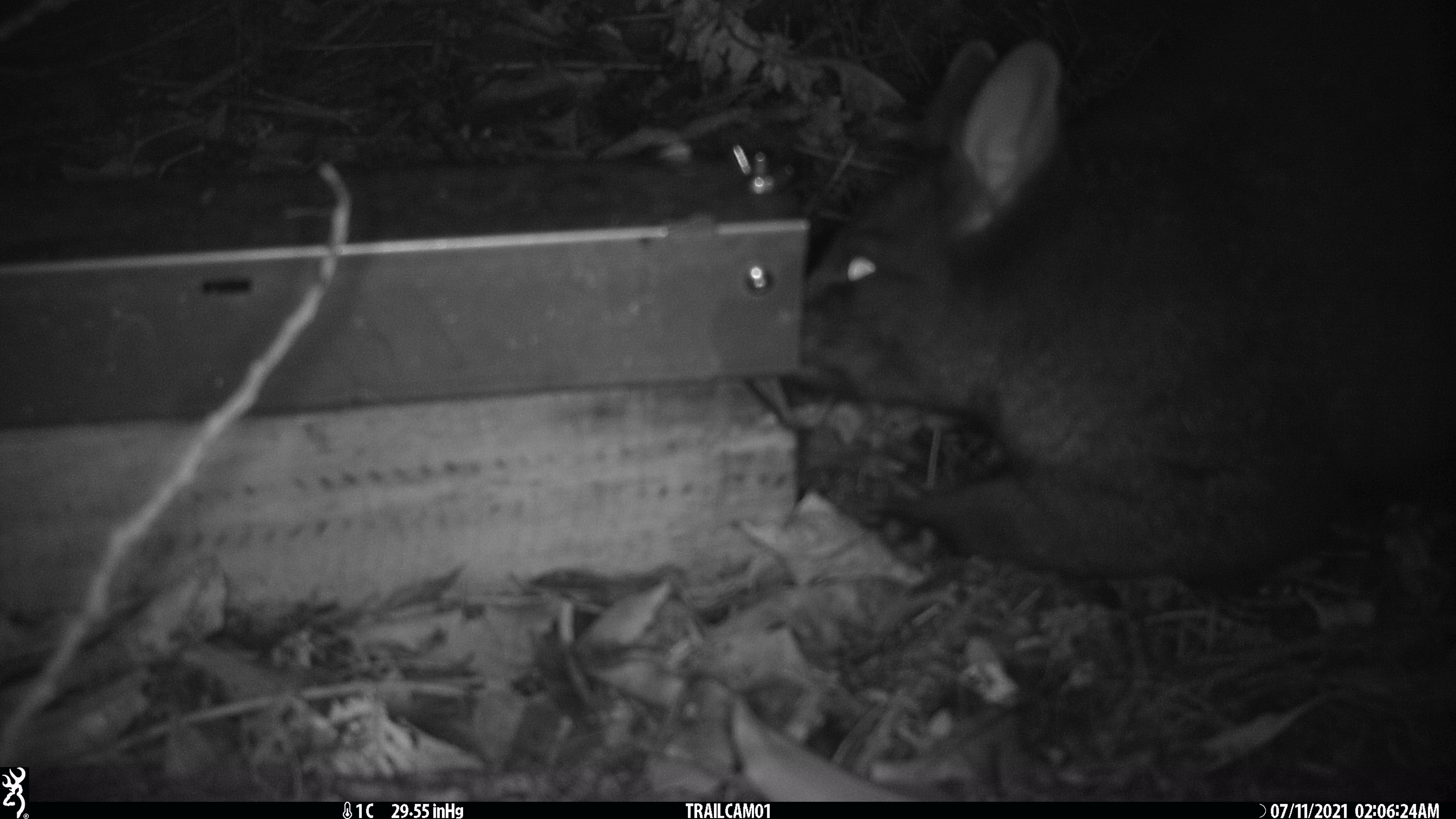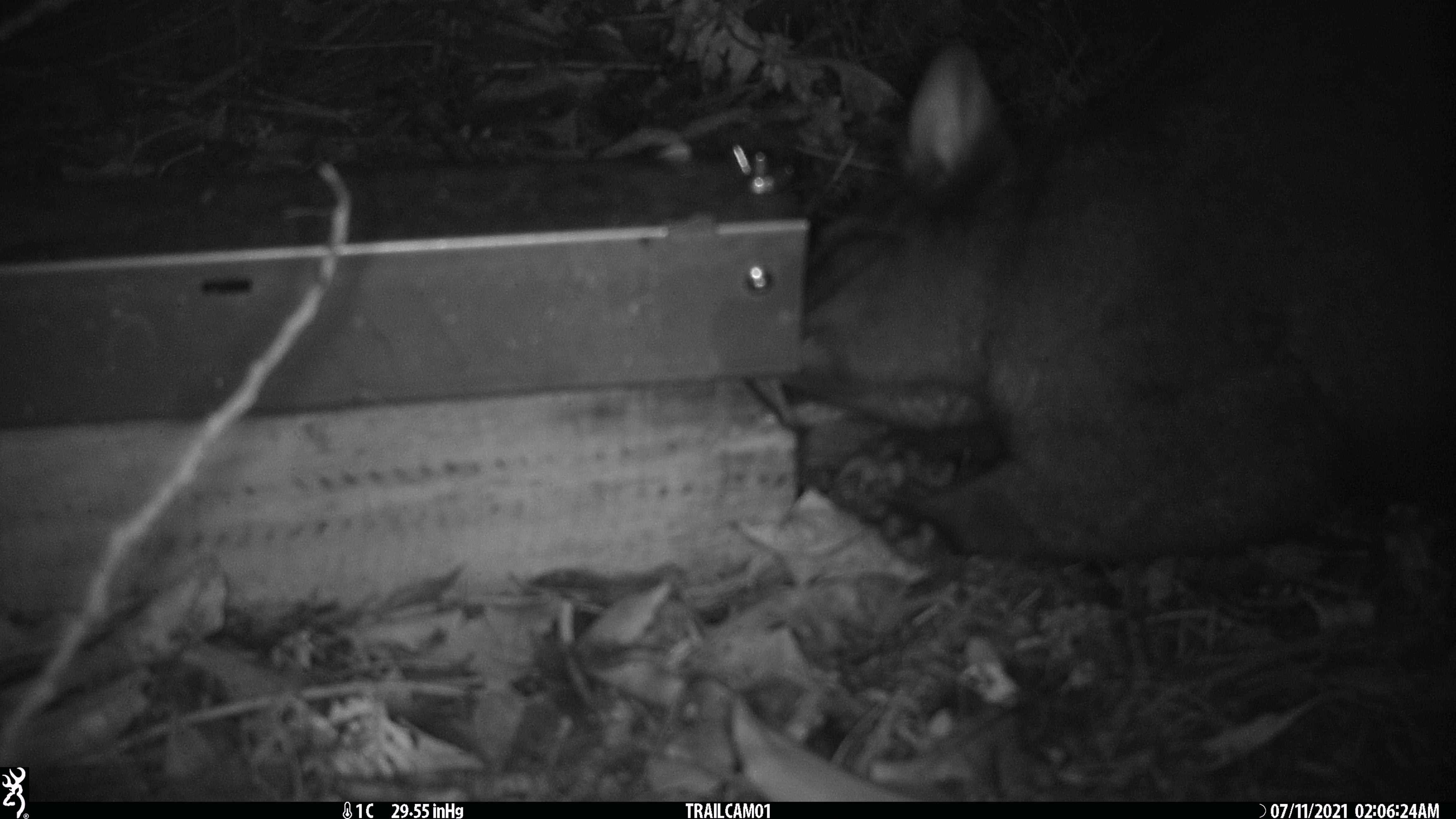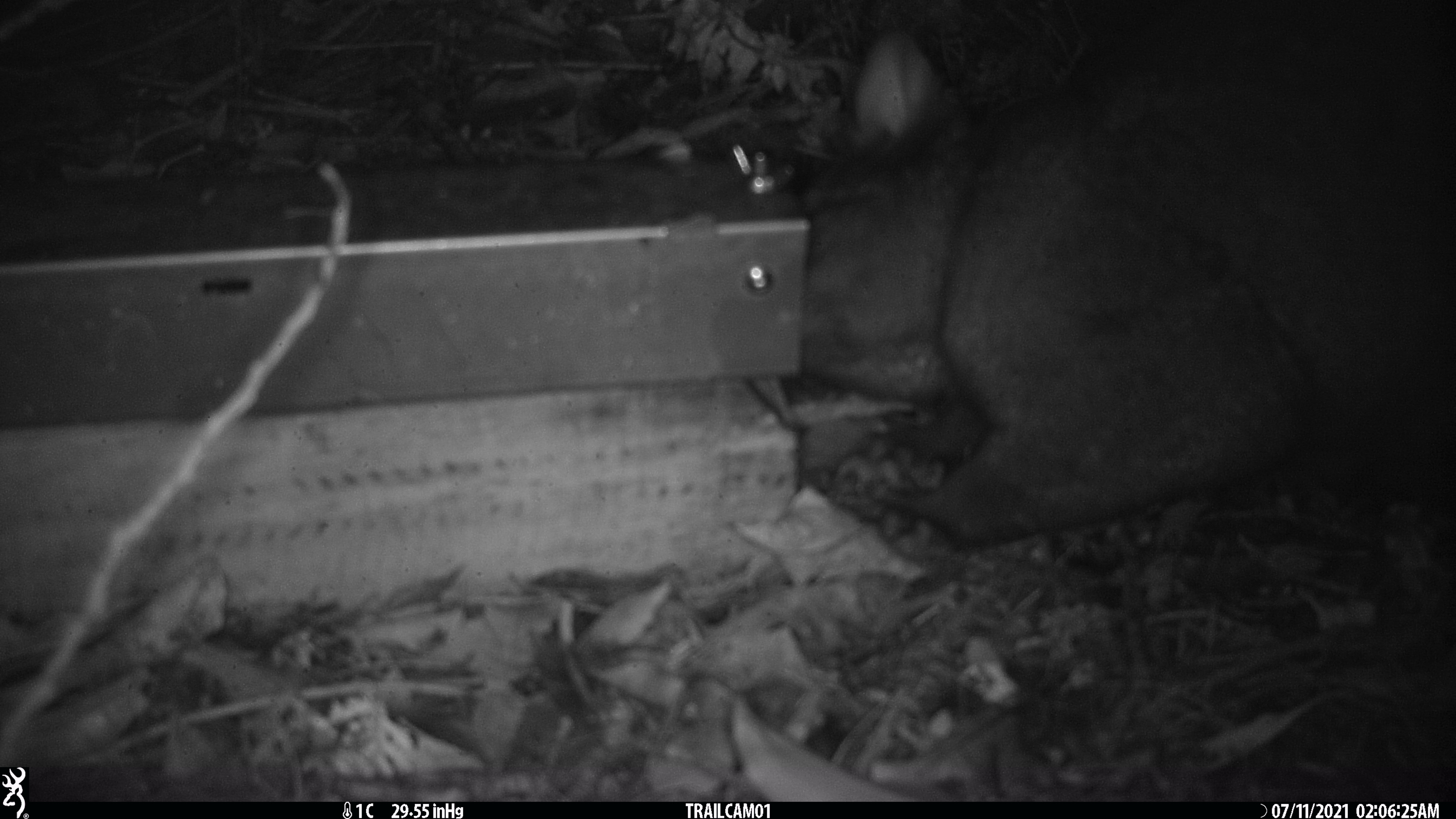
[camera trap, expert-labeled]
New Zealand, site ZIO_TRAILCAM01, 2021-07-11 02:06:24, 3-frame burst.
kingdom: Animalia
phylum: Chordata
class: Mammalia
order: Diprotodontia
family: Phalangeridae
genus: Trichosurus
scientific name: Trichosurus vulpecula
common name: common brushtail possum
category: possum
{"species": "possum (common brushtail possum) (Trichosurus vulpecula)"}